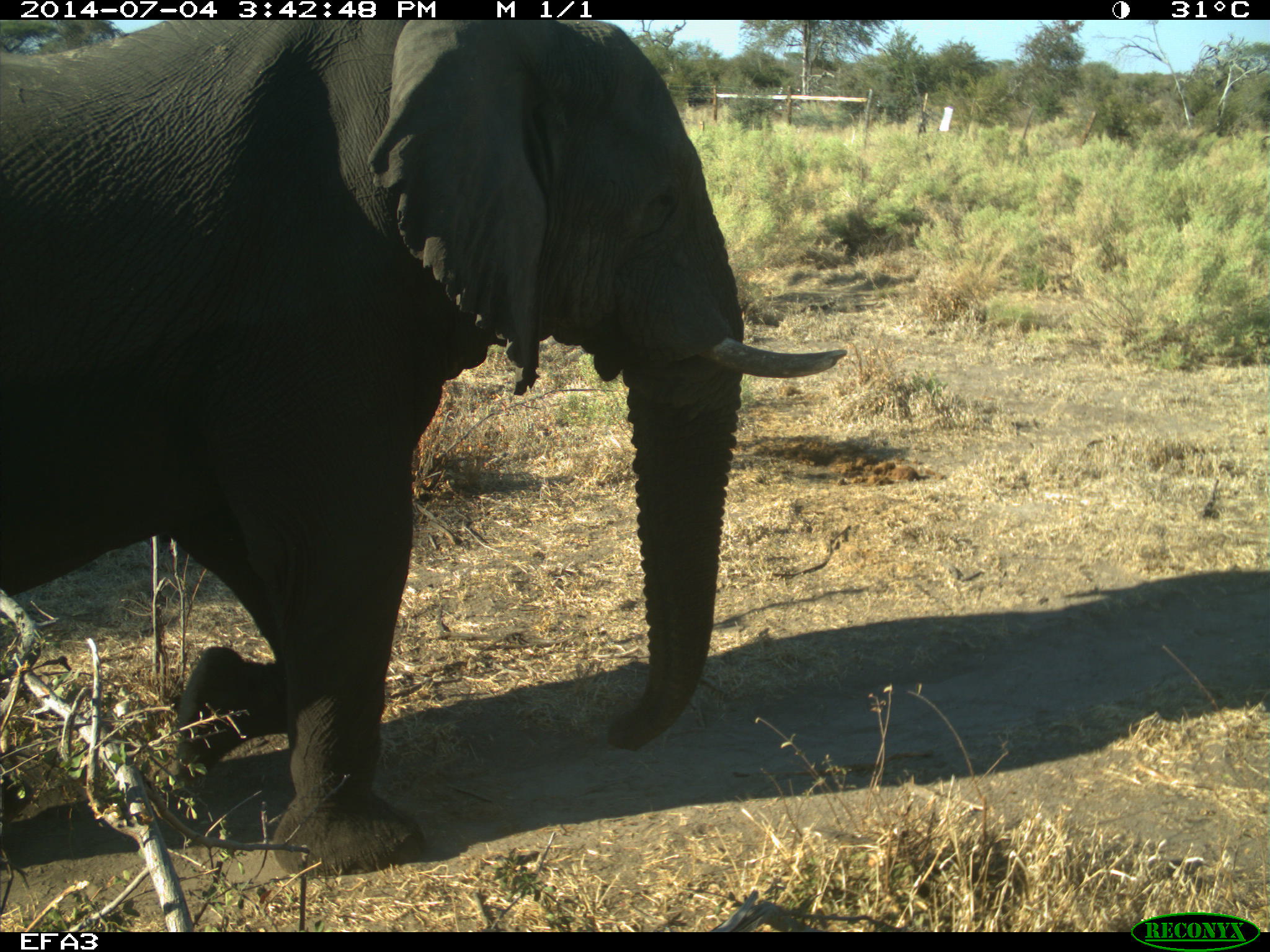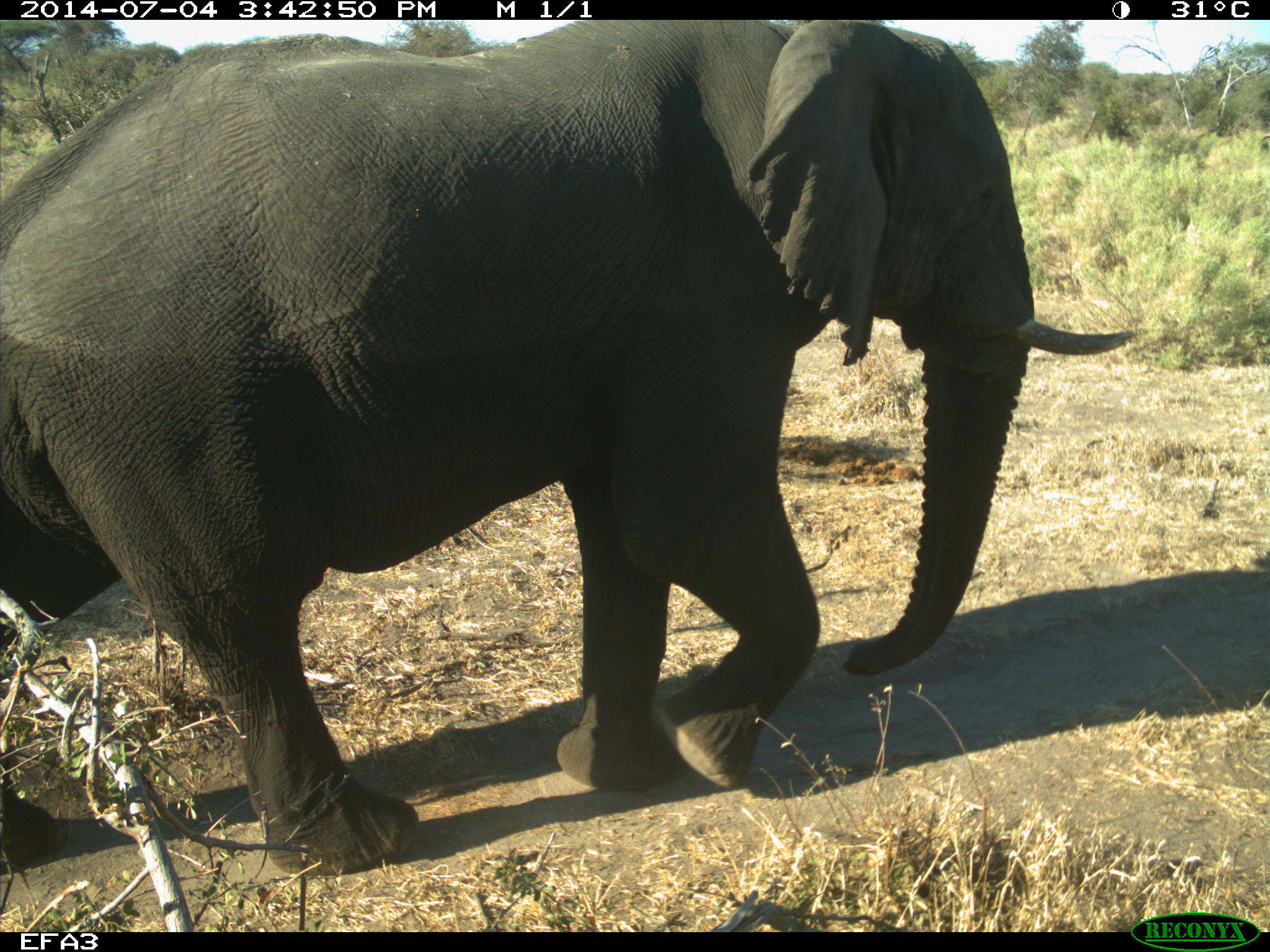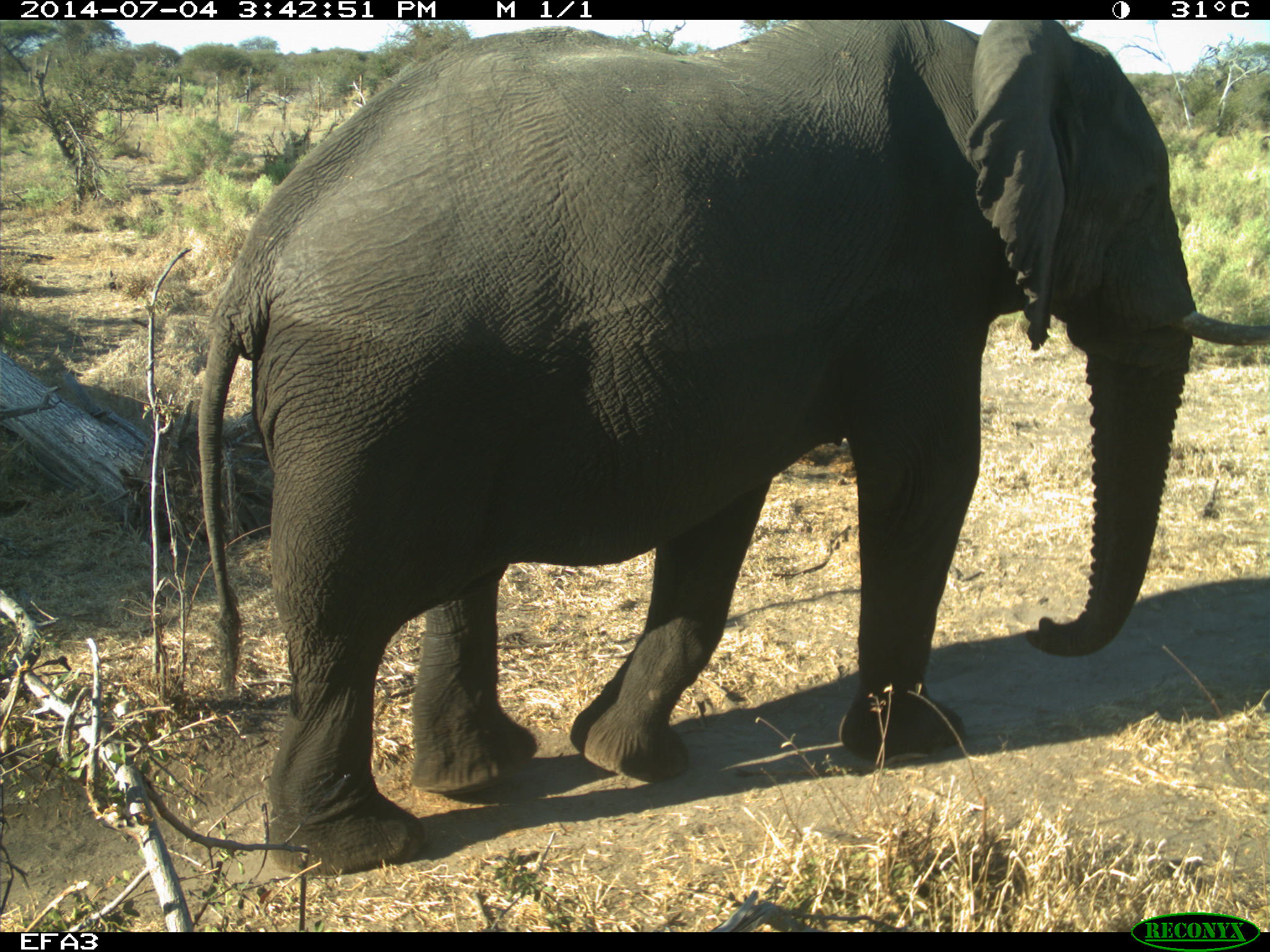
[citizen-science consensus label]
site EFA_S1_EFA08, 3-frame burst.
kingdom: Animalia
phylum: Chordata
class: Mammalia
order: Proboscidea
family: Elephantidae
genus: Loxodonta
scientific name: Loxodonta africana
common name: african bush elephant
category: elephant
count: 1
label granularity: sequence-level